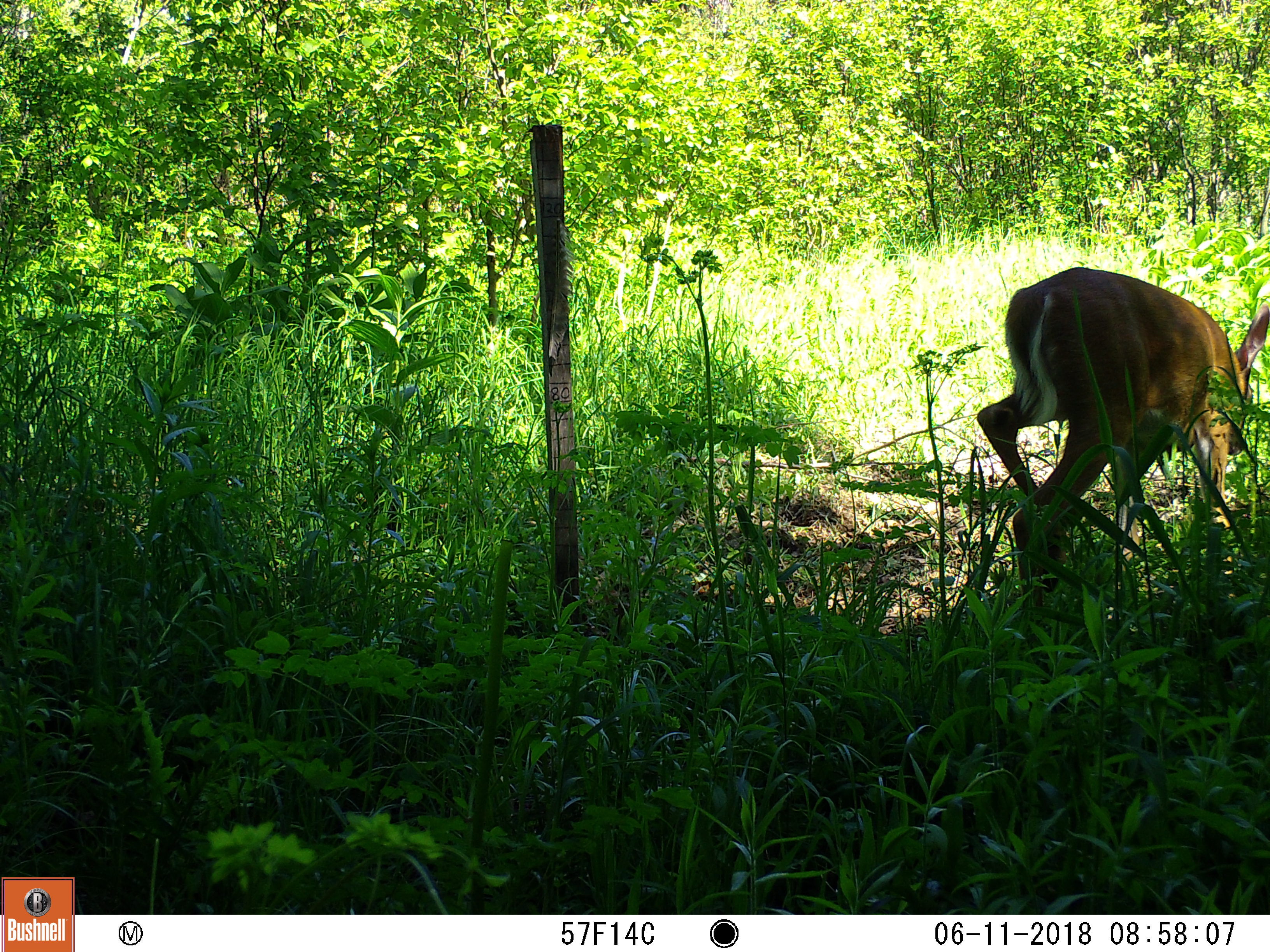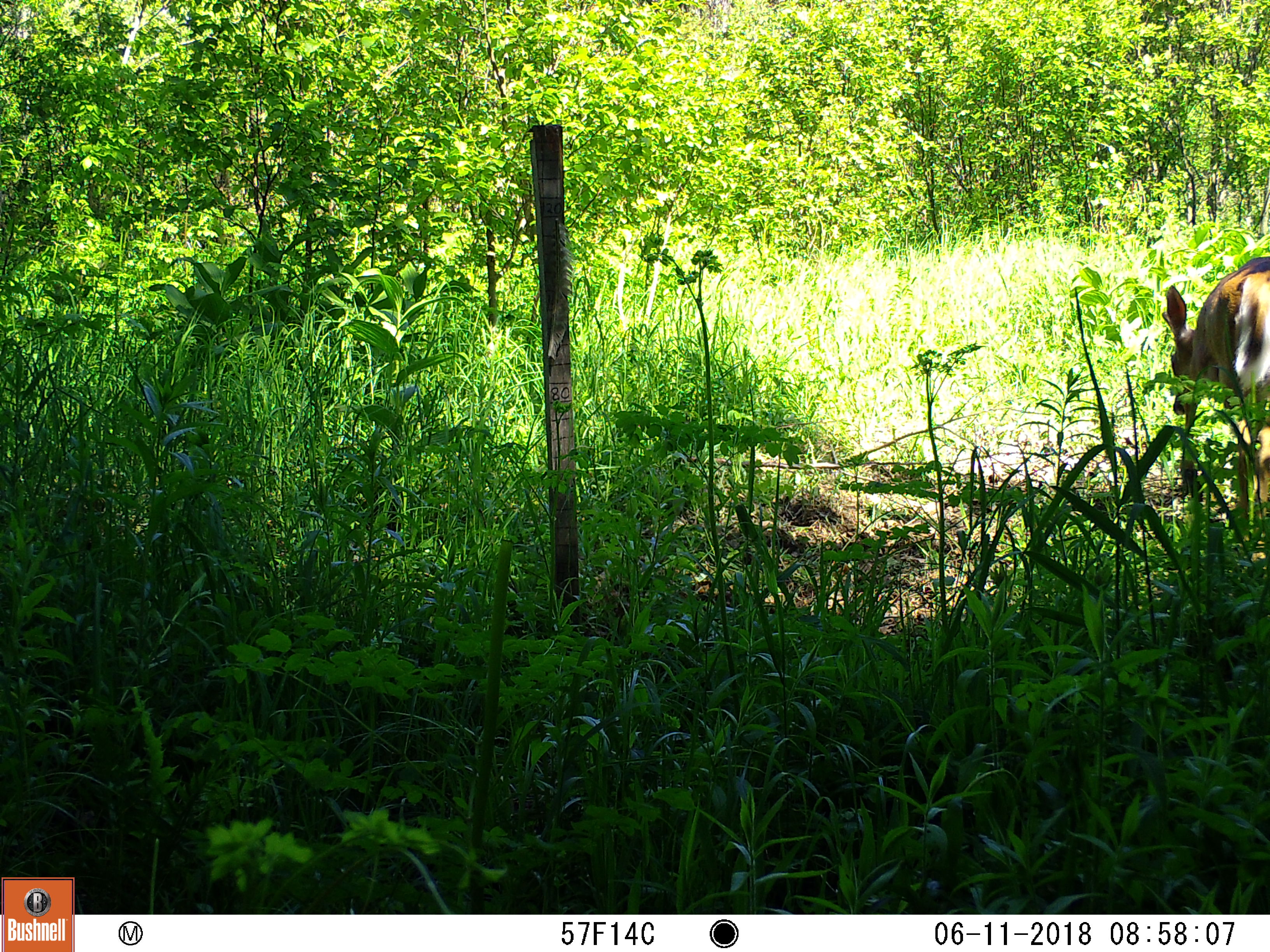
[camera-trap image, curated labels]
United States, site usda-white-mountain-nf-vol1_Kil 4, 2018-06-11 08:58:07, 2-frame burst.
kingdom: Animalia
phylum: Chordata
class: Mammalia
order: Artiodactyla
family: Cervidae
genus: Odocoileus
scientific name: Odocoileus virginianus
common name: white-tailed deer